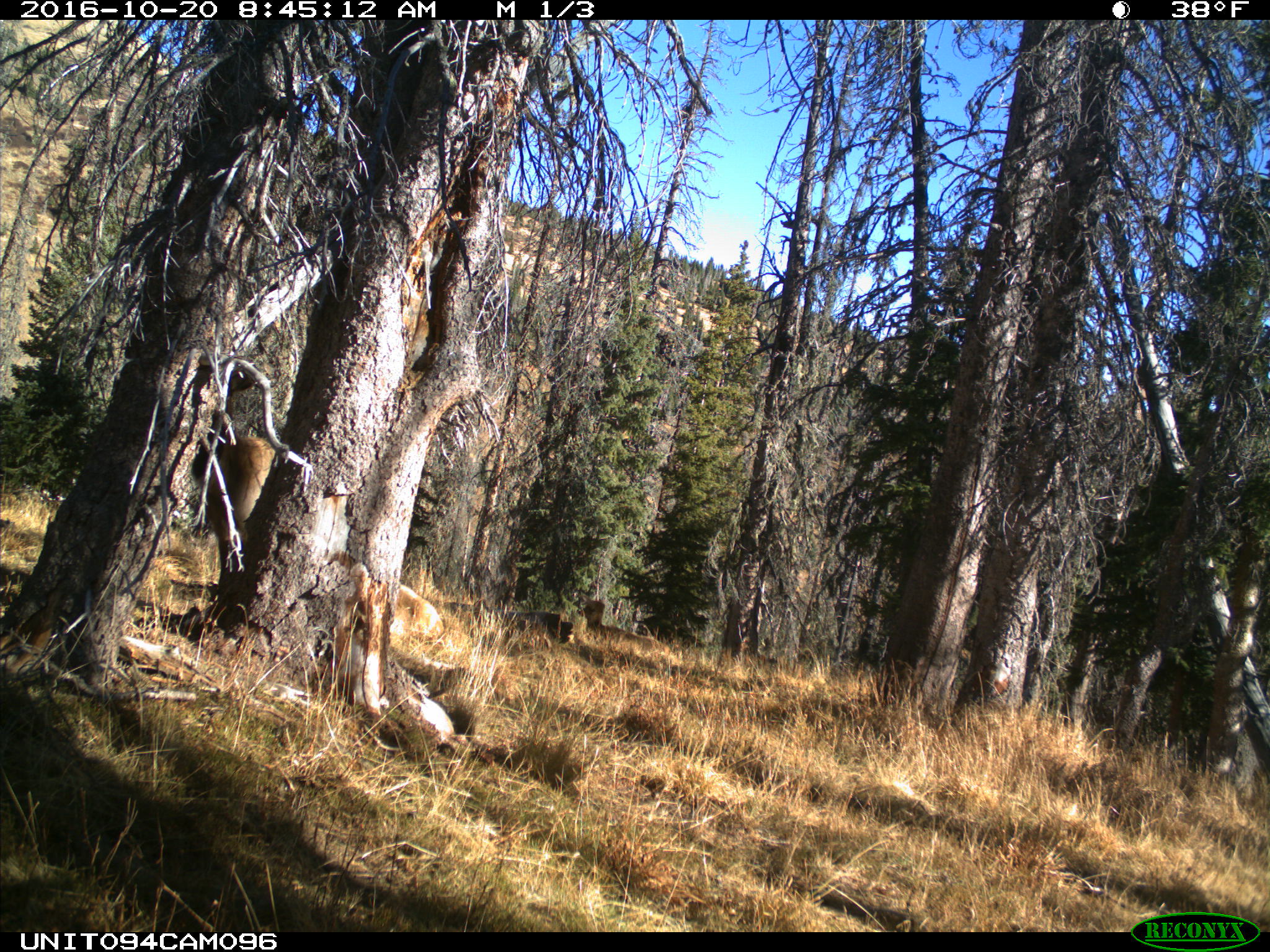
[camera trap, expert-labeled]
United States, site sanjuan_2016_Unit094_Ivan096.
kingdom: Animalia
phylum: Chordata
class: Mammalia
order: Artiodactyla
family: Cervidae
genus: Cervus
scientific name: Cervus elaphus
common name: red deer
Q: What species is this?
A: Cervus elaphus (red deer).